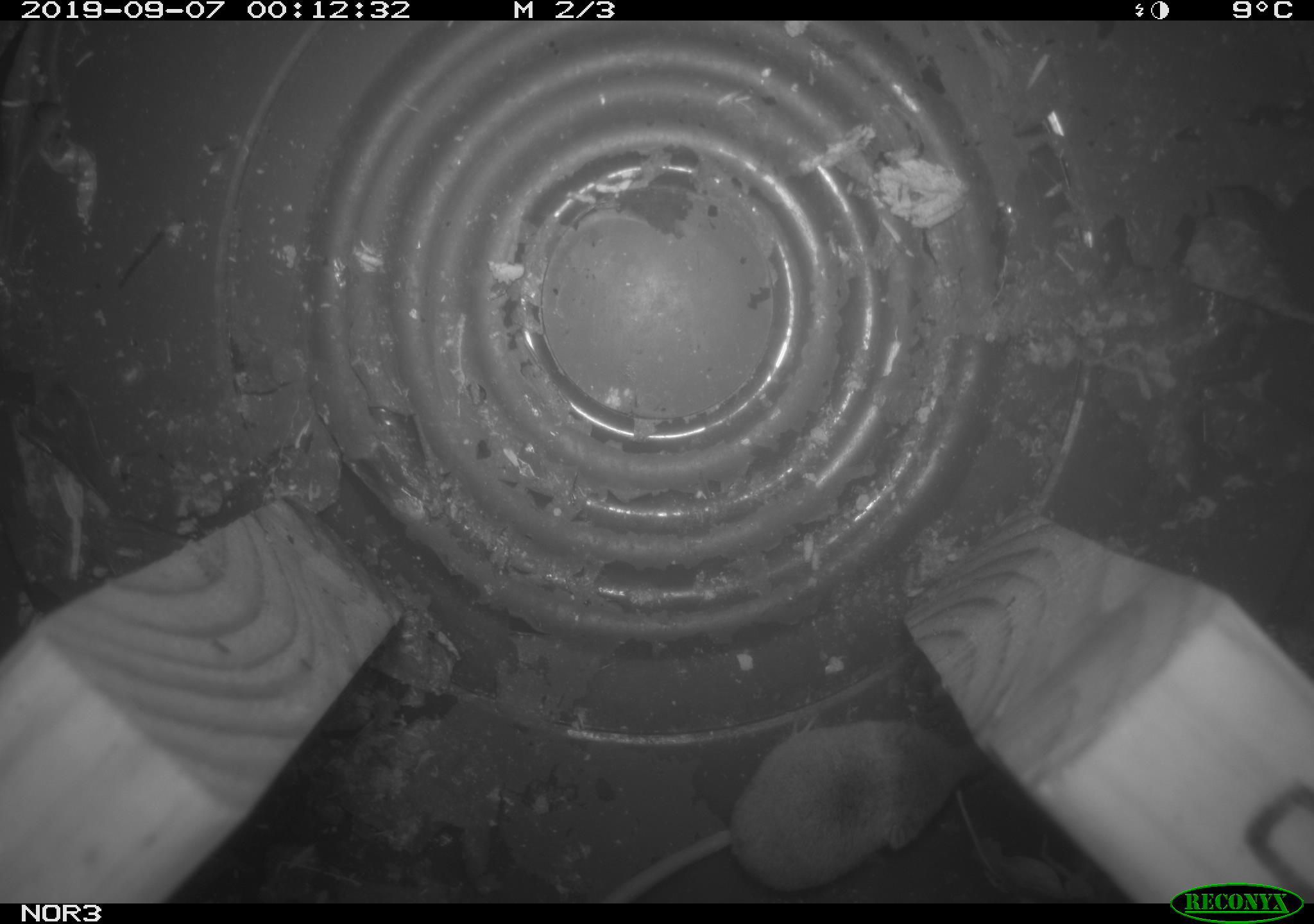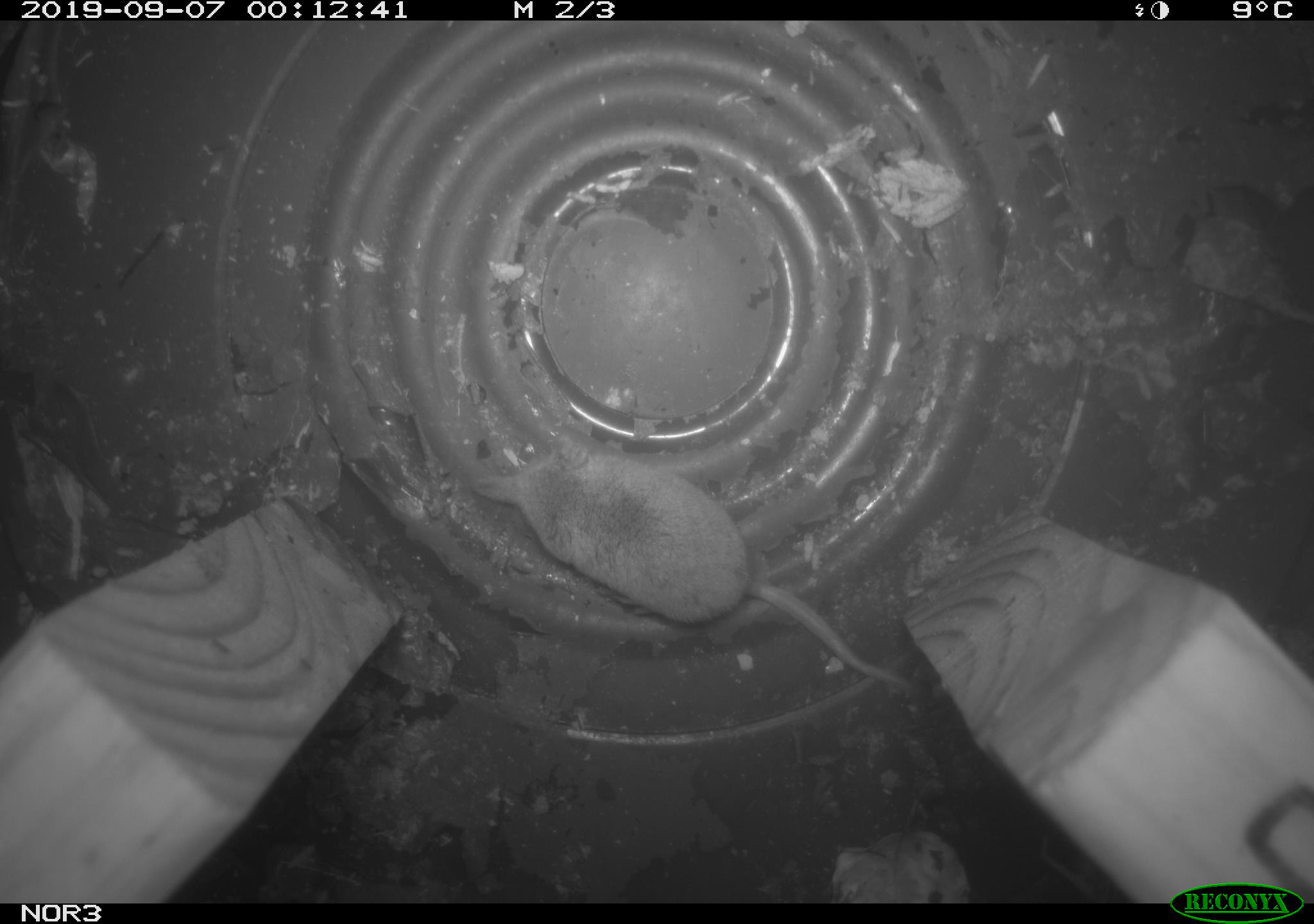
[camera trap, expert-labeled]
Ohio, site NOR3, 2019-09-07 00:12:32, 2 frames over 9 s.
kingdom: Animalia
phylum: Chordata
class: Mammalia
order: Eulipotyphla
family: Soricidae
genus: Sorex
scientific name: Sorex cinereus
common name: masked shrew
Masked shrew (Sorex cinereus).